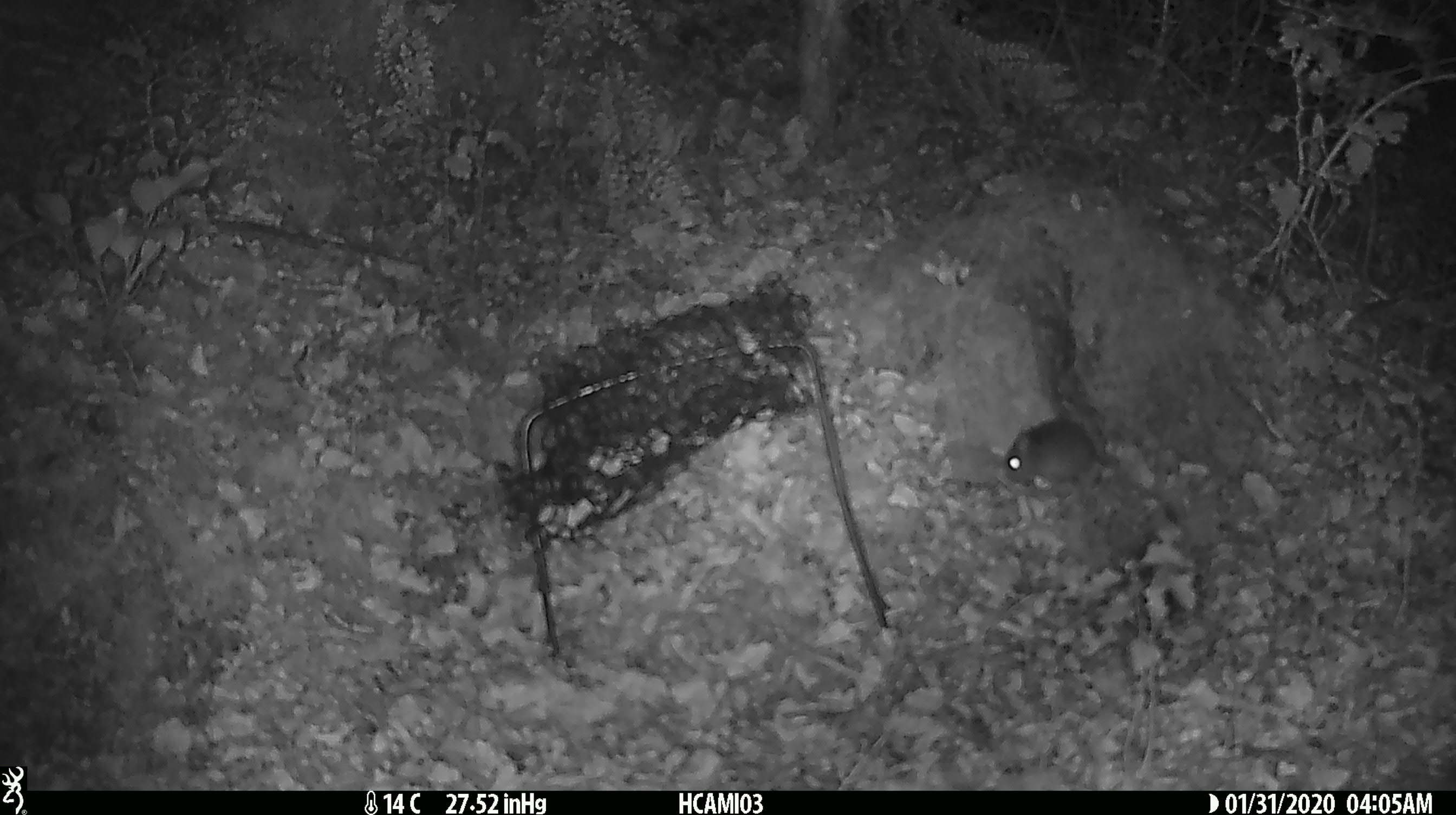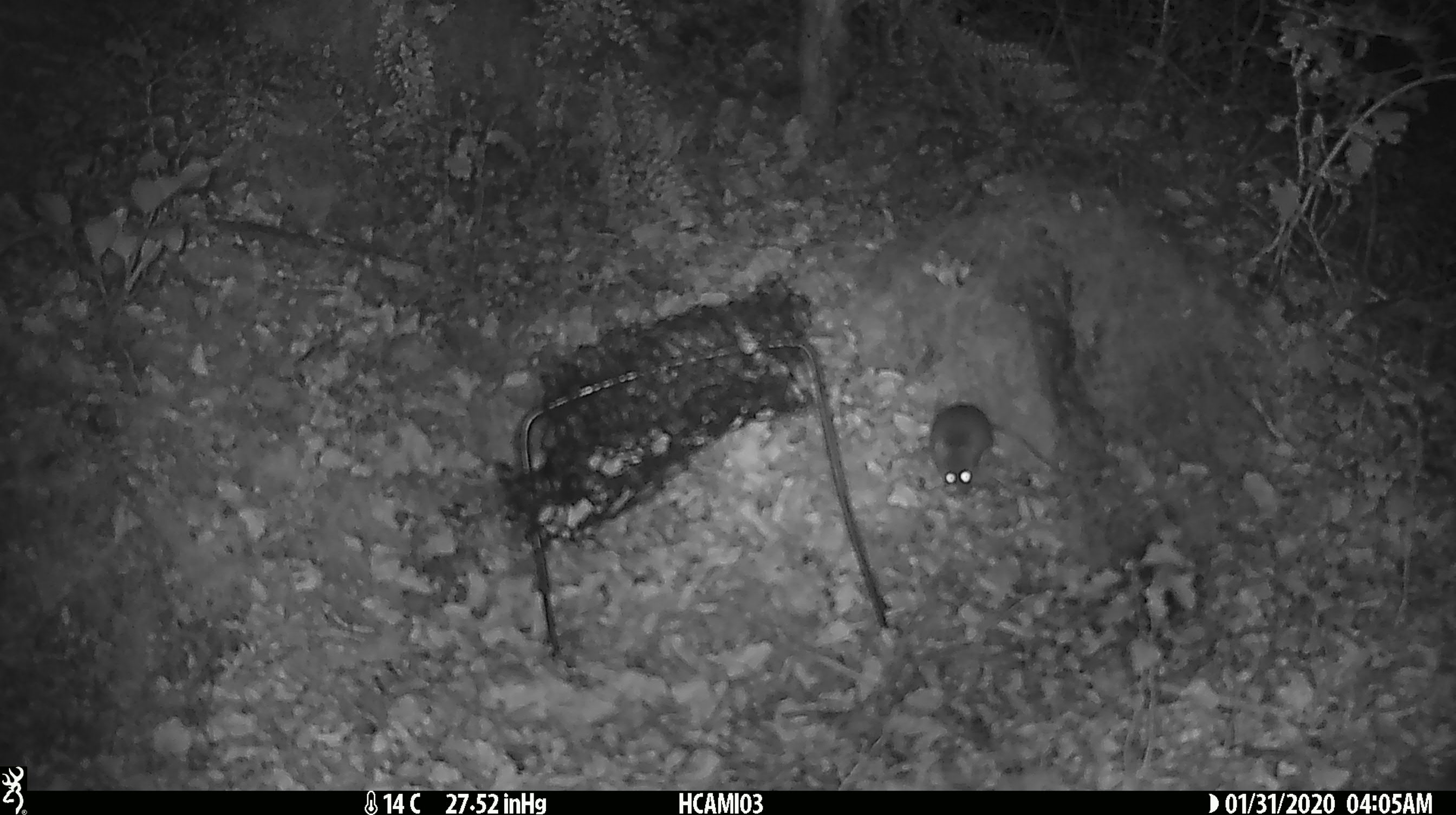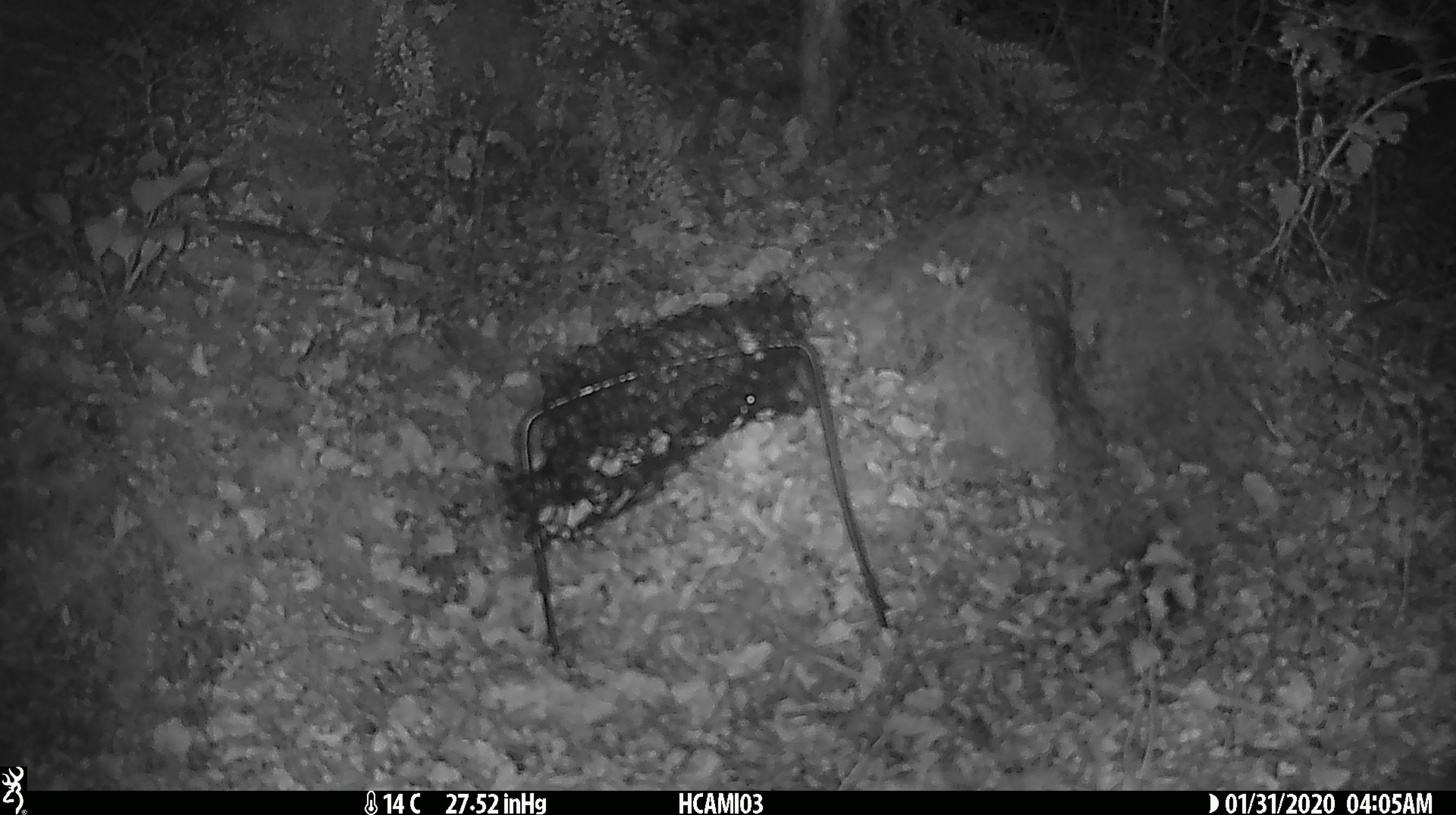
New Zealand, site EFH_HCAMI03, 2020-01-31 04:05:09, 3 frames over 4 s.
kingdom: Animalia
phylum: Chordata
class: Mammalia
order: Rodentia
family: Muridae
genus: Mus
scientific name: Mus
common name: mouse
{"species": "mouse (Mus)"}